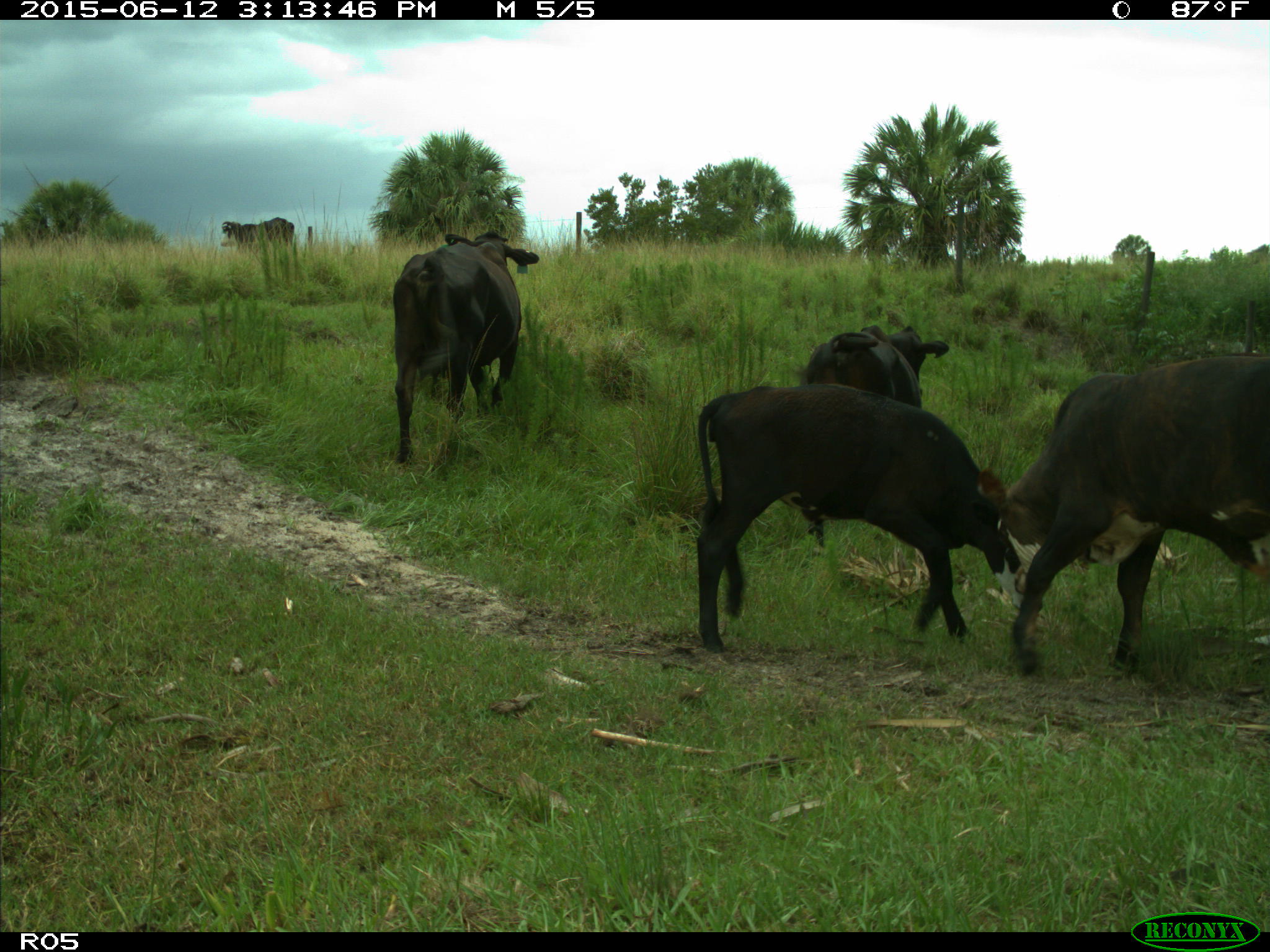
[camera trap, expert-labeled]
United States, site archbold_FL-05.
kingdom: Animalia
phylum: Chordata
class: Mammalia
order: Artiodactyla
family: Bovidae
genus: Bos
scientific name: Bos taurus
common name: domestic cow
Bos taurus (domestic cow).